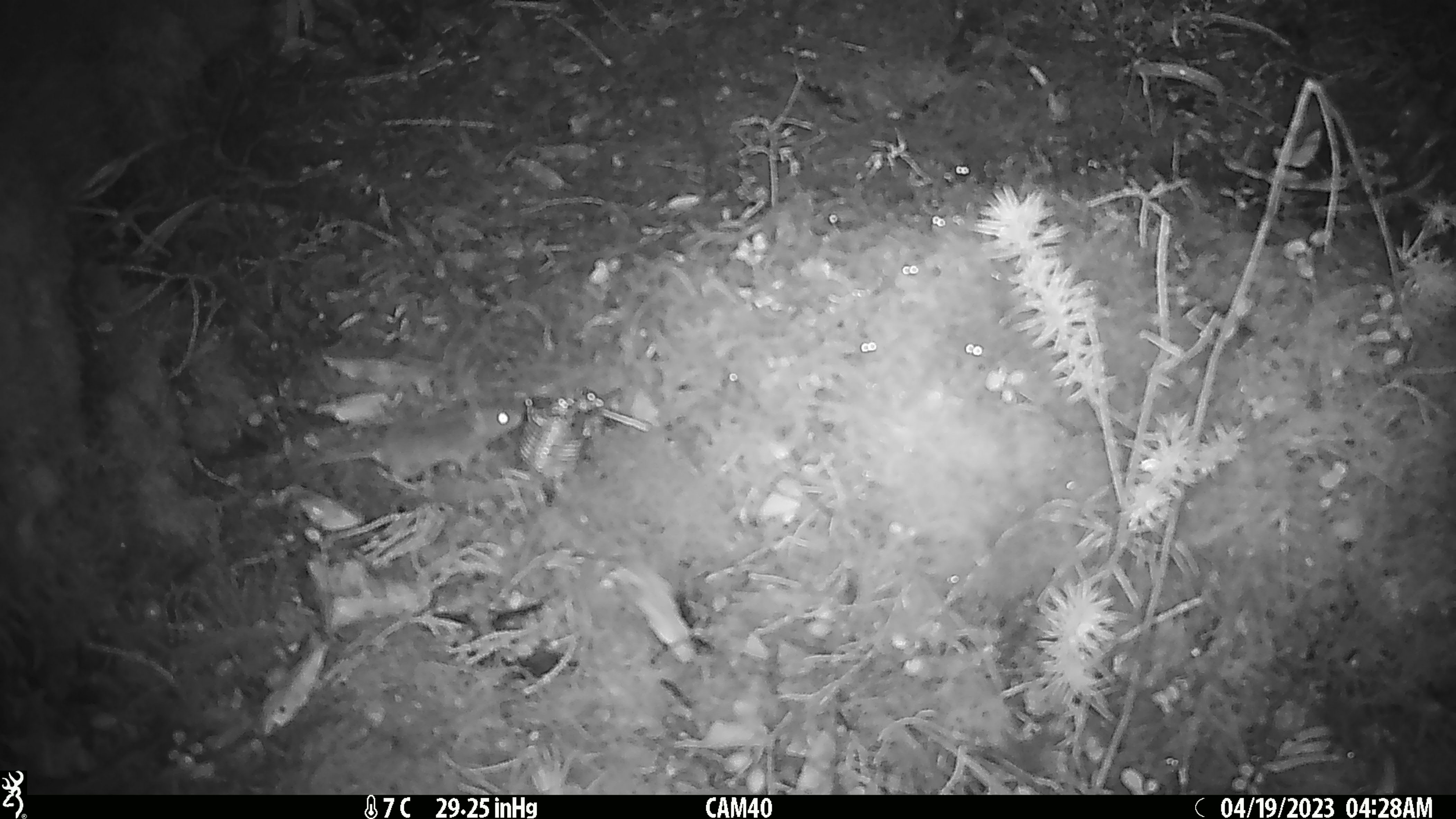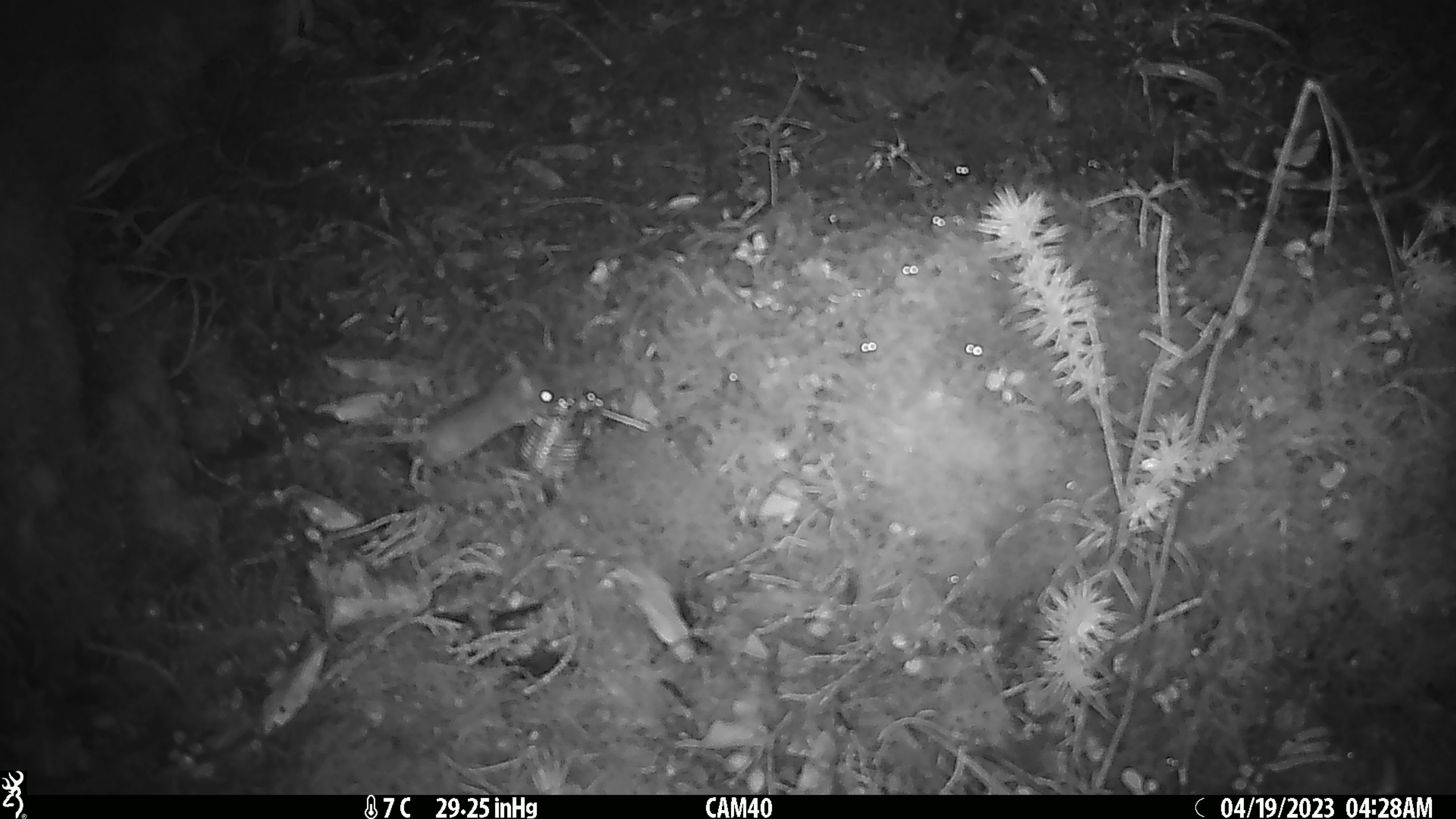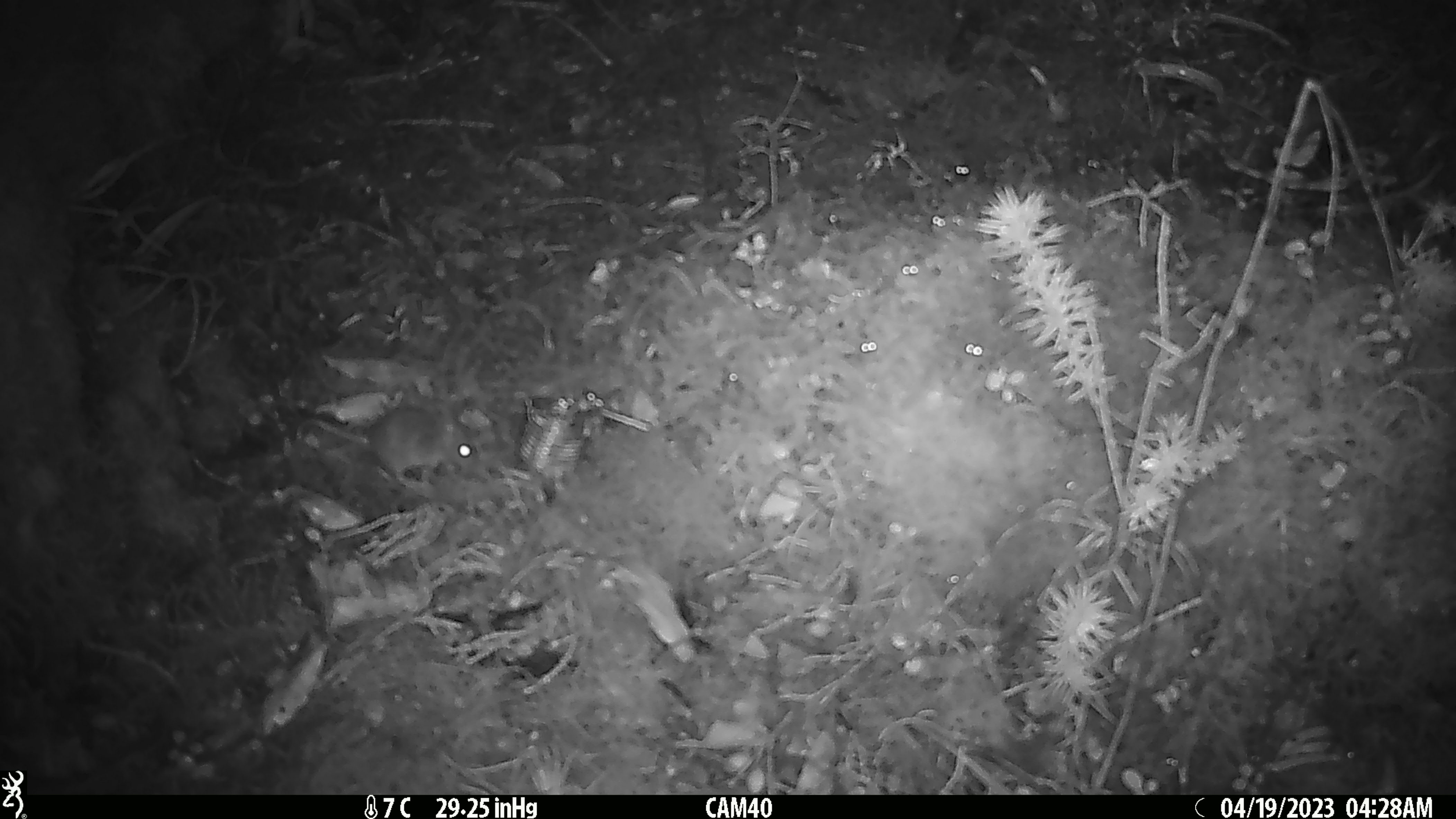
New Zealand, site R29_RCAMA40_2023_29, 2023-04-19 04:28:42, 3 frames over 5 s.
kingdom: Animalia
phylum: Chordata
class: Mammalia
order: Rodentia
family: Muridae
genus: Mus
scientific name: Mus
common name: mouse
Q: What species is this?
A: Mouse (Mus).